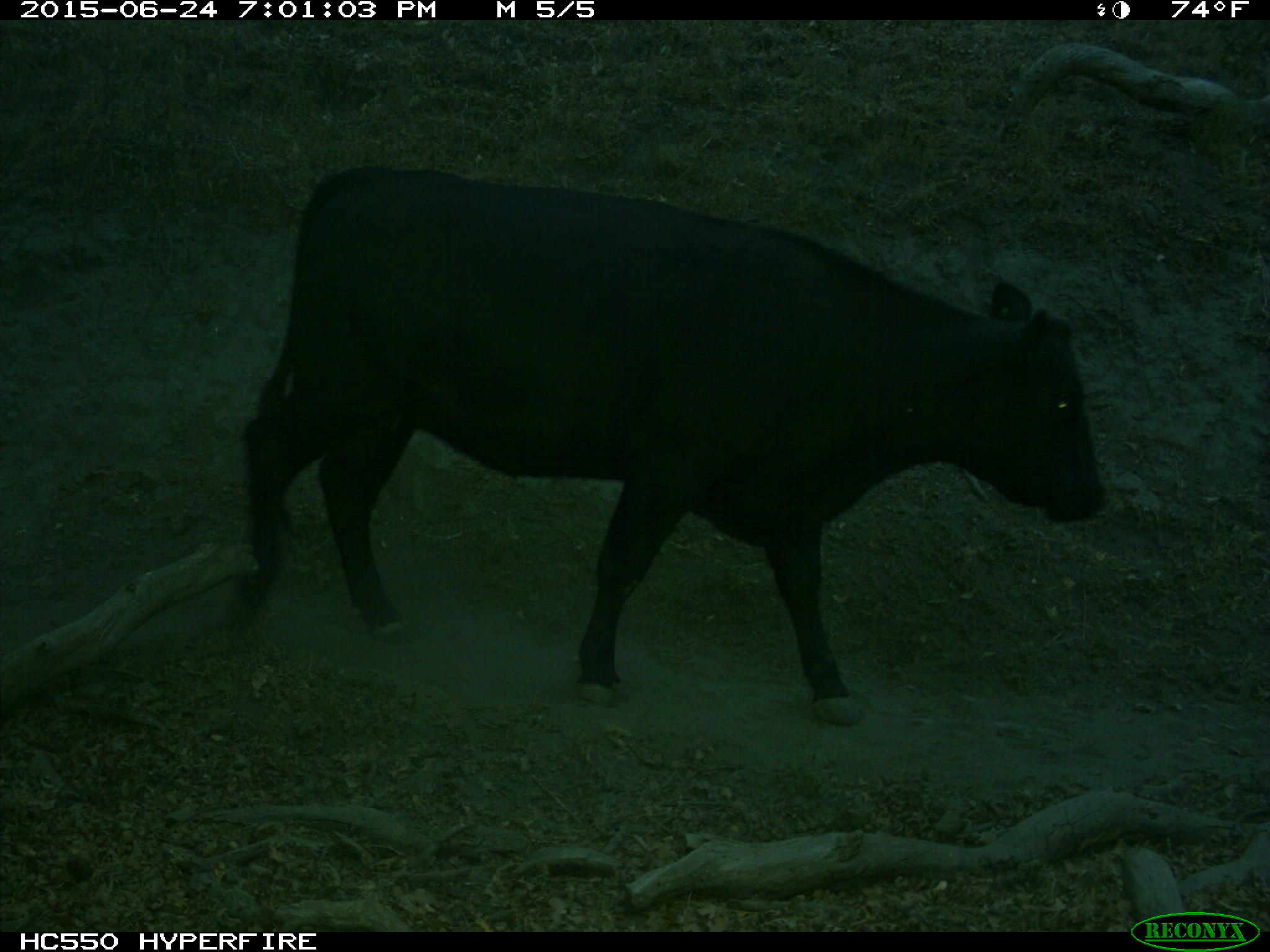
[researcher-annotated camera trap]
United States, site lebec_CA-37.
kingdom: Animalia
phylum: Chordata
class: Mammalia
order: Artiodactyla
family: Bovidae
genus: Bos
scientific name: Bos taurus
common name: domestic cow